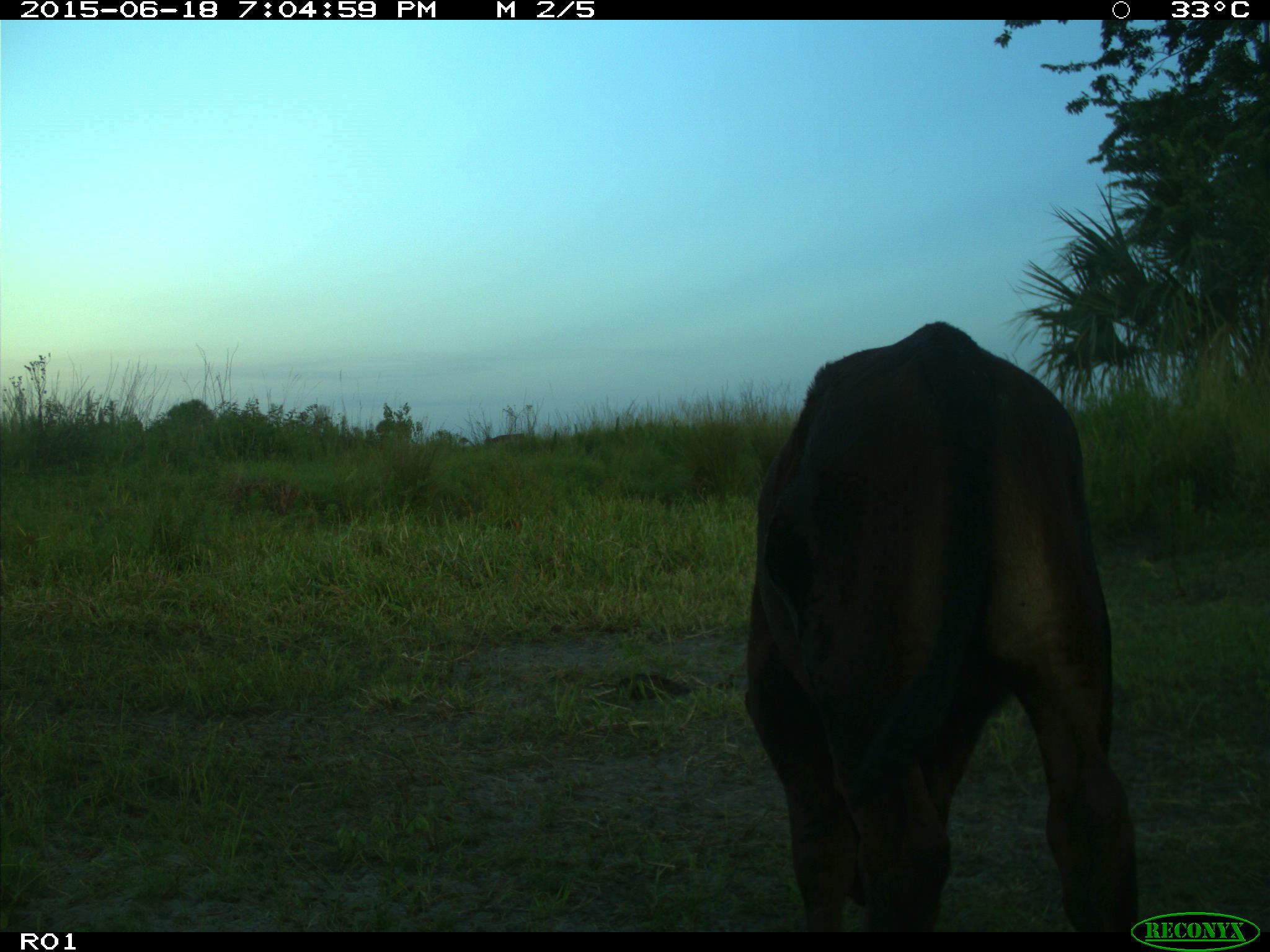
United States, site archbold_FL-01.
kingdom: Animalia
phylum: Chordata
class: Mammalia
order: Artiodactyla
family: Bovidae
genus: Bos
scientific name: Bos taurus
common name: domestic cow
Bos taurus (domestic cow).